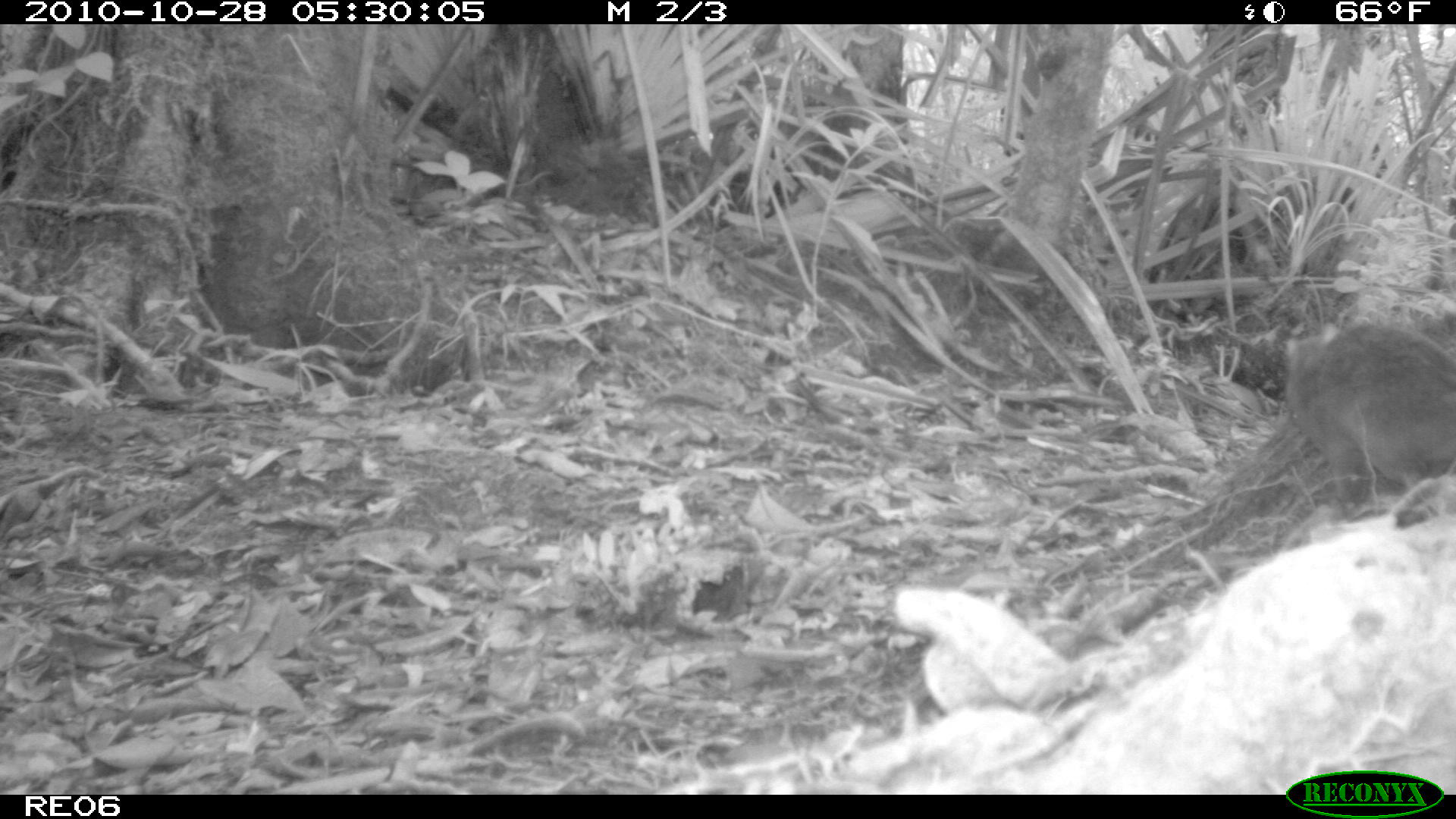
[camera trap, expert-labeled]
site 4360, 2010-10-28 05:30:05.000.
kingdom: Animalia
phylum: Chordata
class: Mammalia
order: Rodentia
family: Muridae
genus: Rattus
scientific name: Rattus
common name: rodent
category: unknown rat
Unknown rat (rodent) (Rattus), count 1.